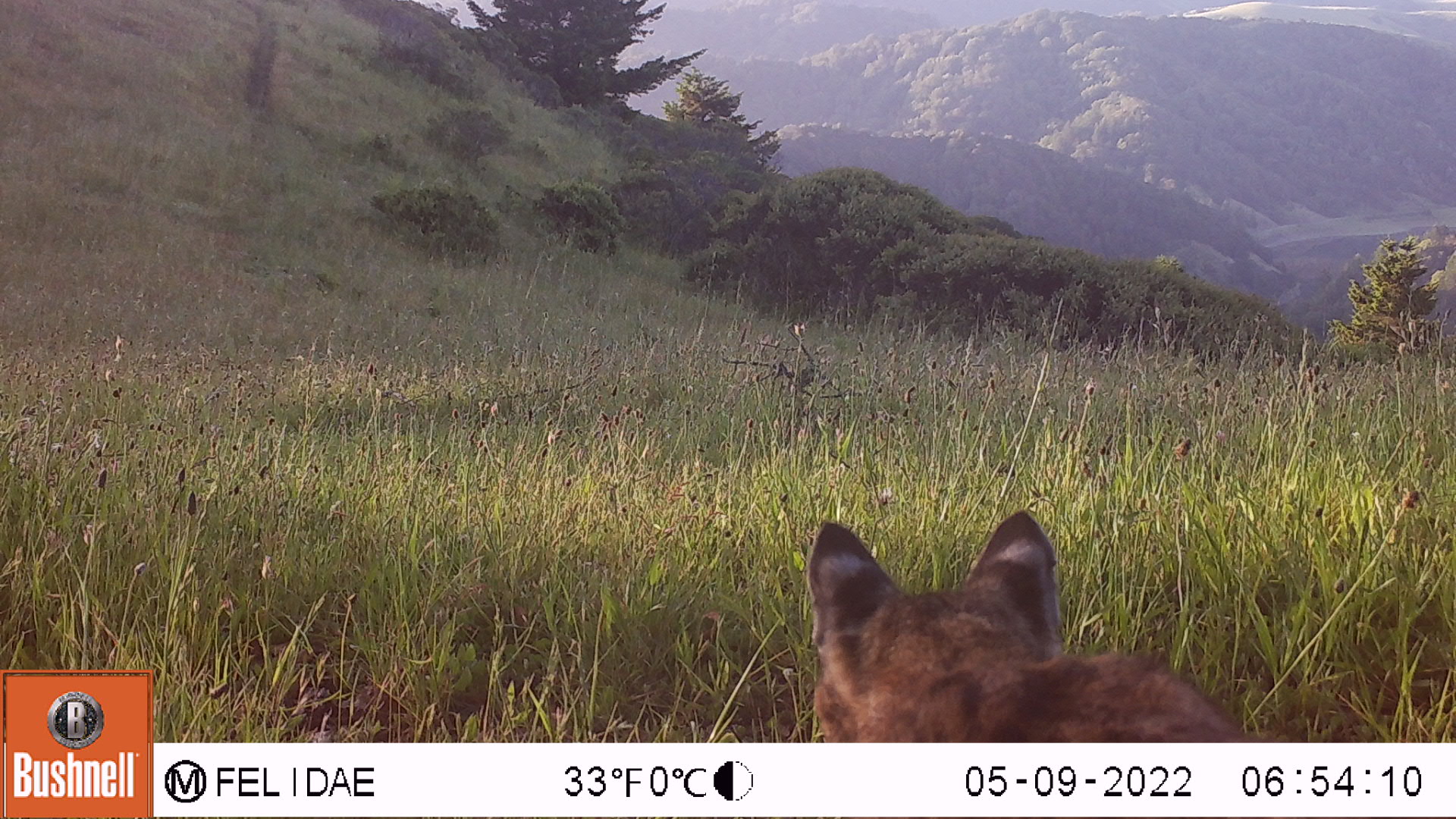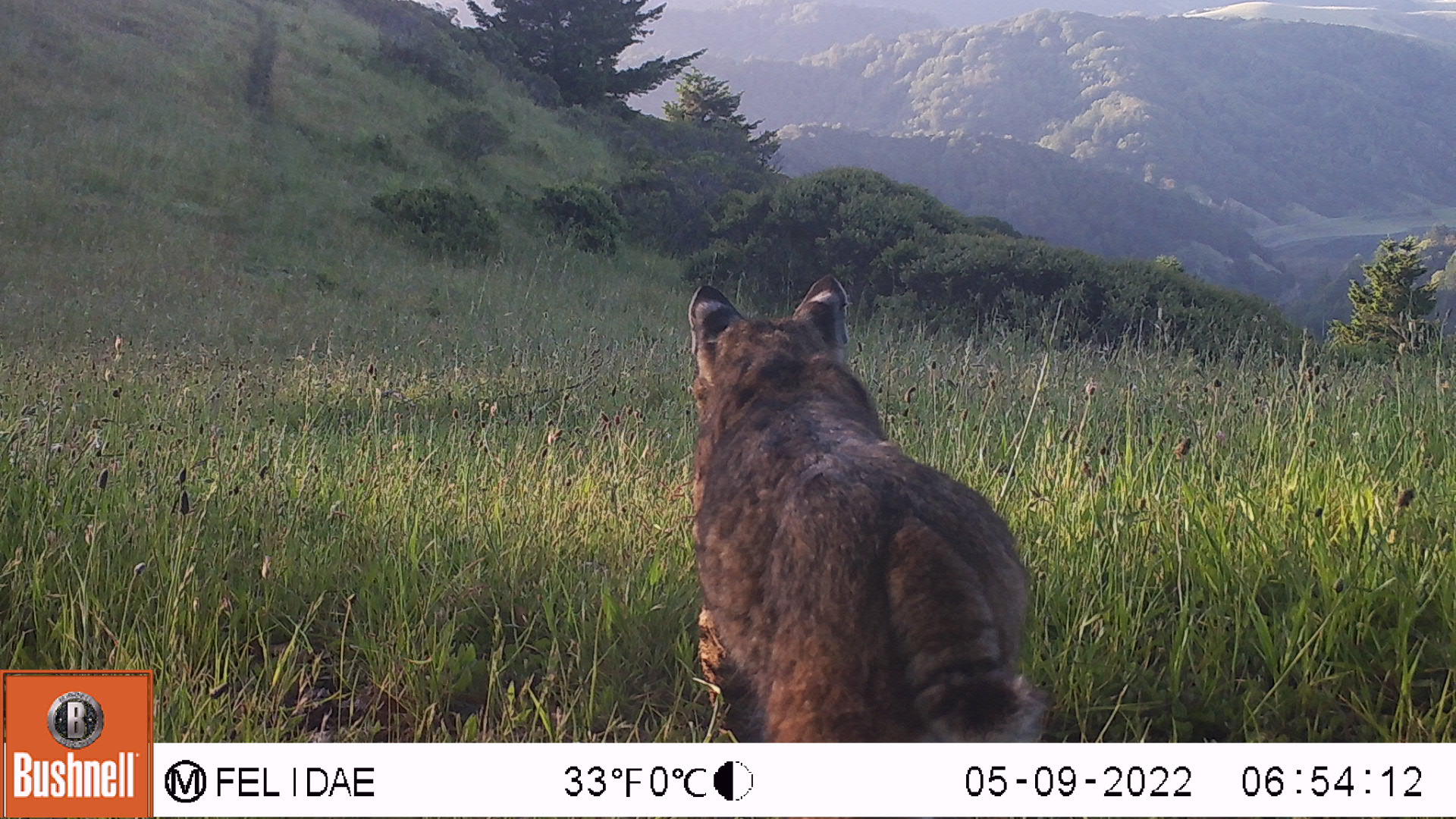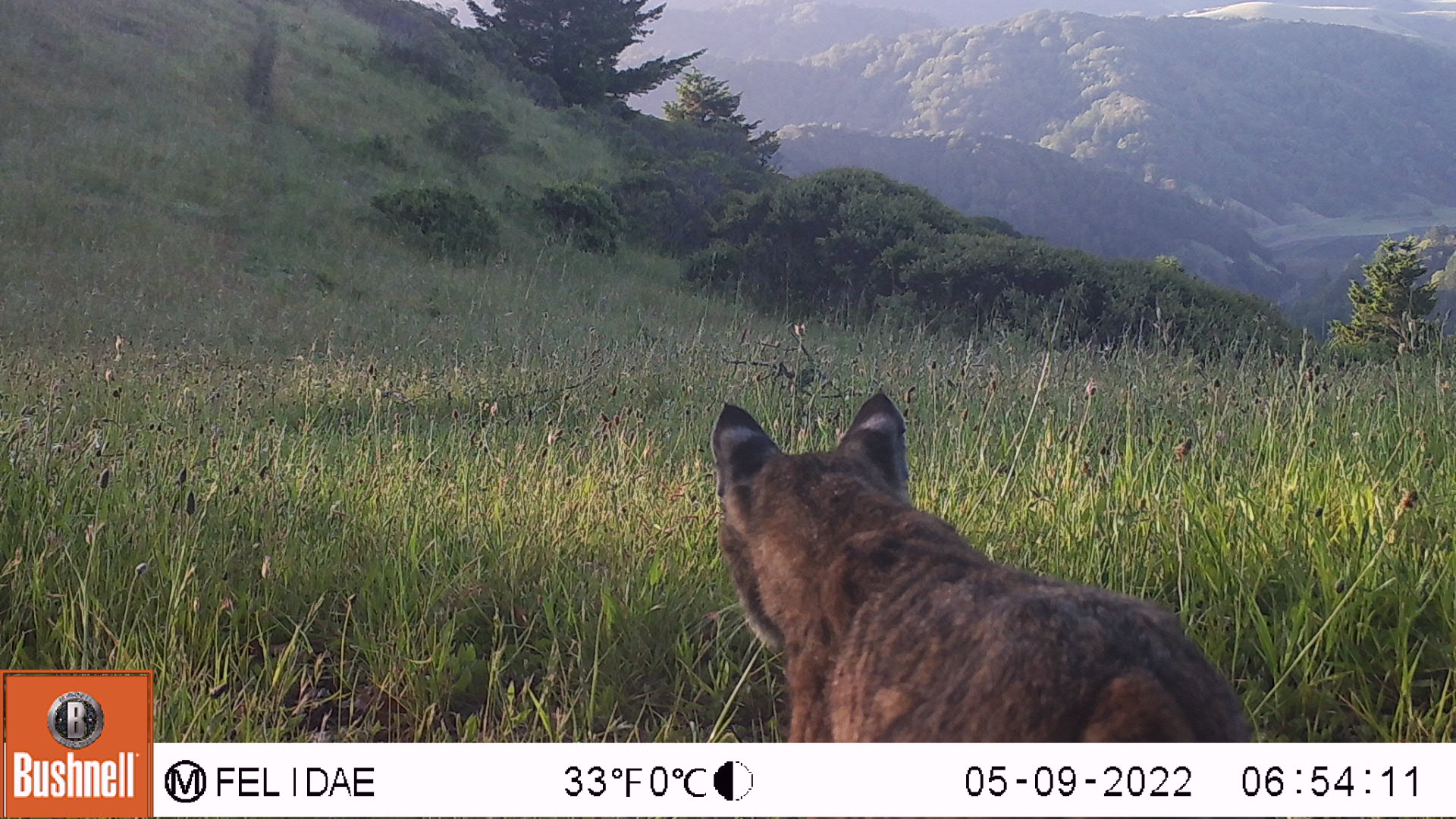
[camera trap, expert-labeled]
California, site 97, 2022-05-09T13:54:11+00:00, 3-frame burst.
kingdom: Animalia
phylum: Chordata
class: Mammalia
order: Carnivora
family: Felidae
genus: Lynx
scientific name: Lynx rufus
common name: bobcat